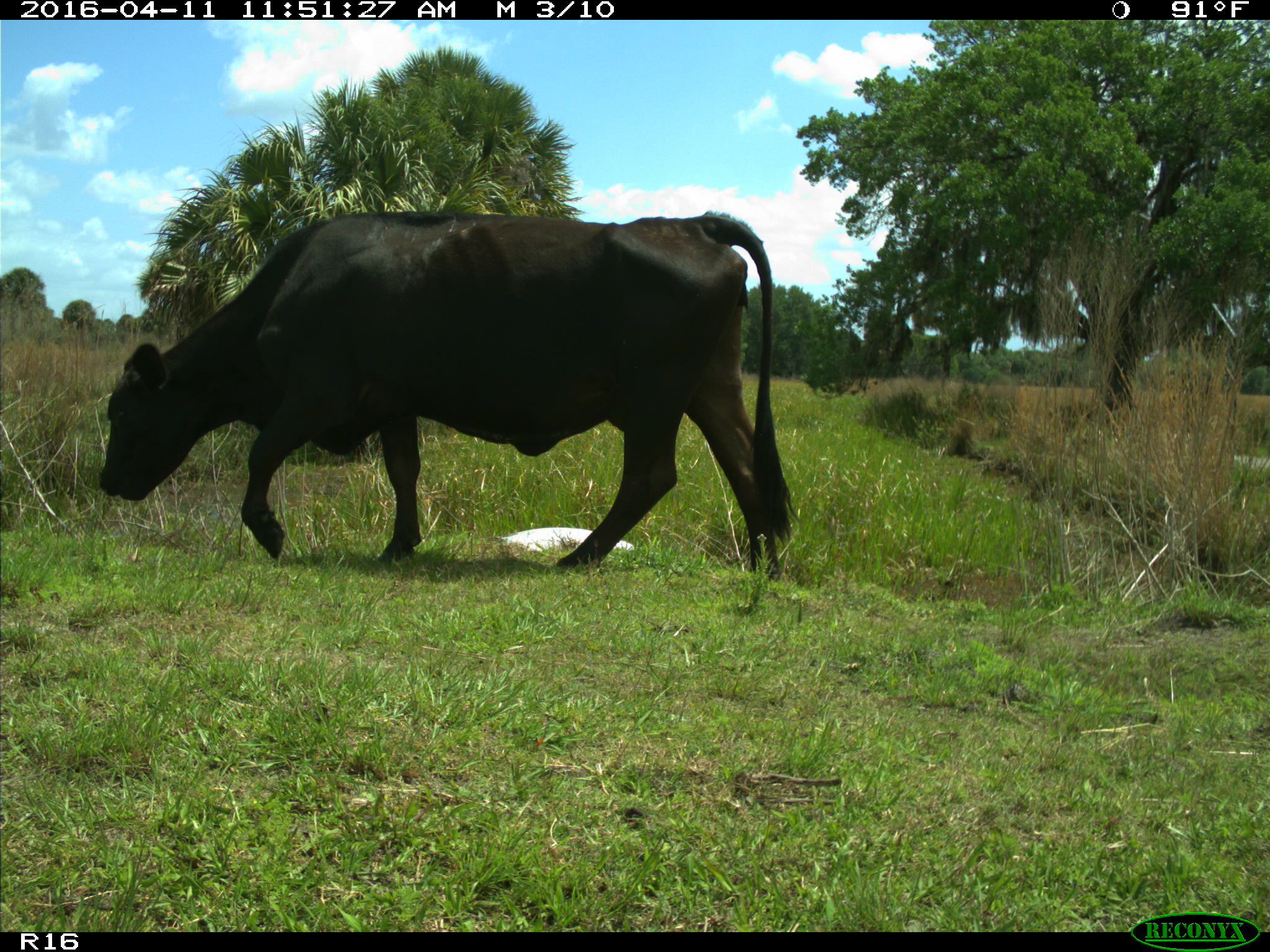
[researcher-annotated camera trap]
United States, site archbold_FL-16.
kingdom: Animalia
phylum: Chordata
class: Mammalia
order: Artiodactyla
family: Bovidae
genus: Bos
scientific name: Bos taurus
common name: domestic cow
Bos taurus (domestic cow).